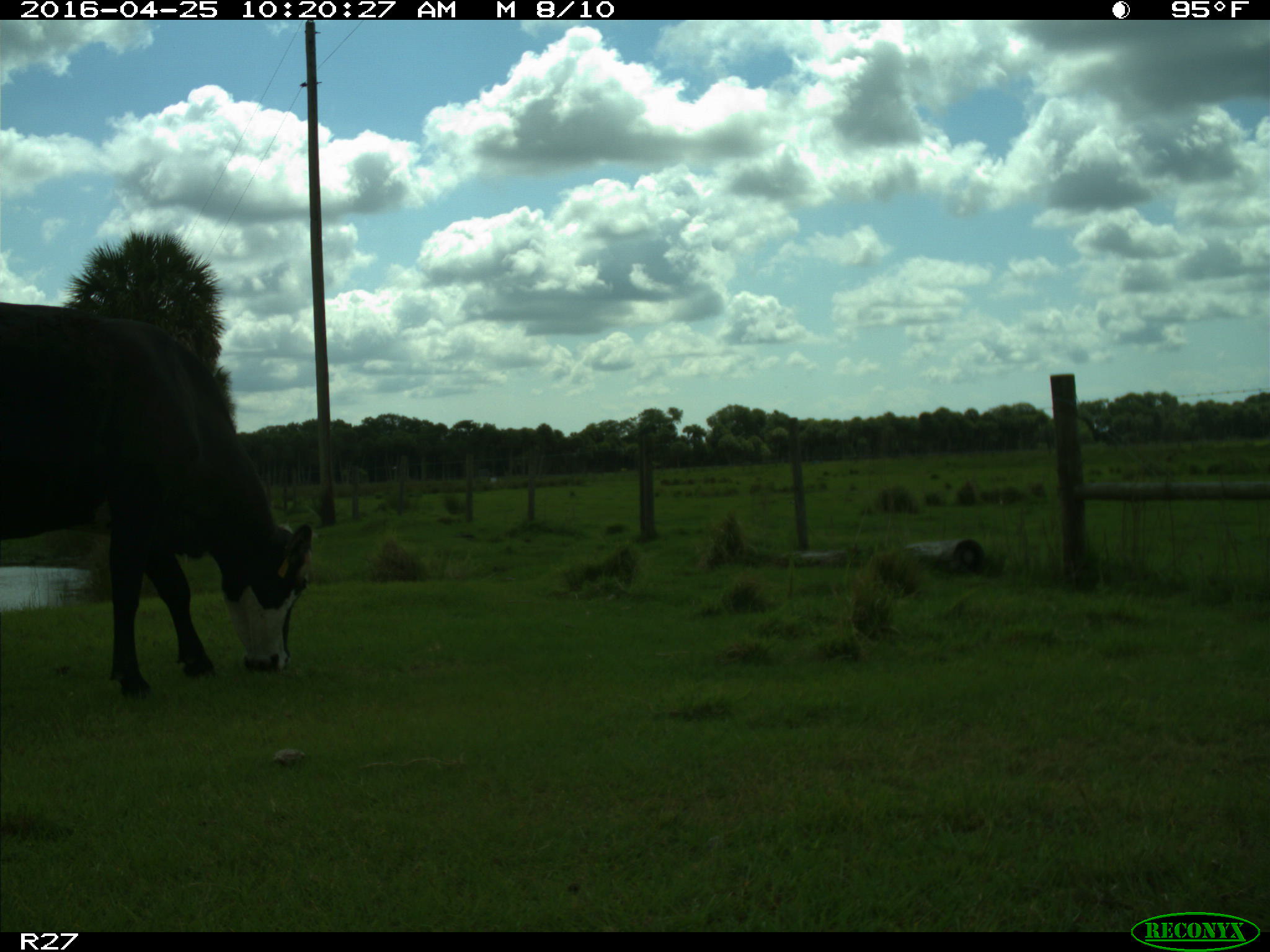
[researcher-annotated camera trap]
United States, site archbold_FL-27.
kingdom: Animalia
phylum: Chordata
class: Mammalia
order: Artiodactyla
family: Bovidae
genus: Bos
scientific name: Bos taurus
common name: domestic cow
Bos taurus (domestic cow).